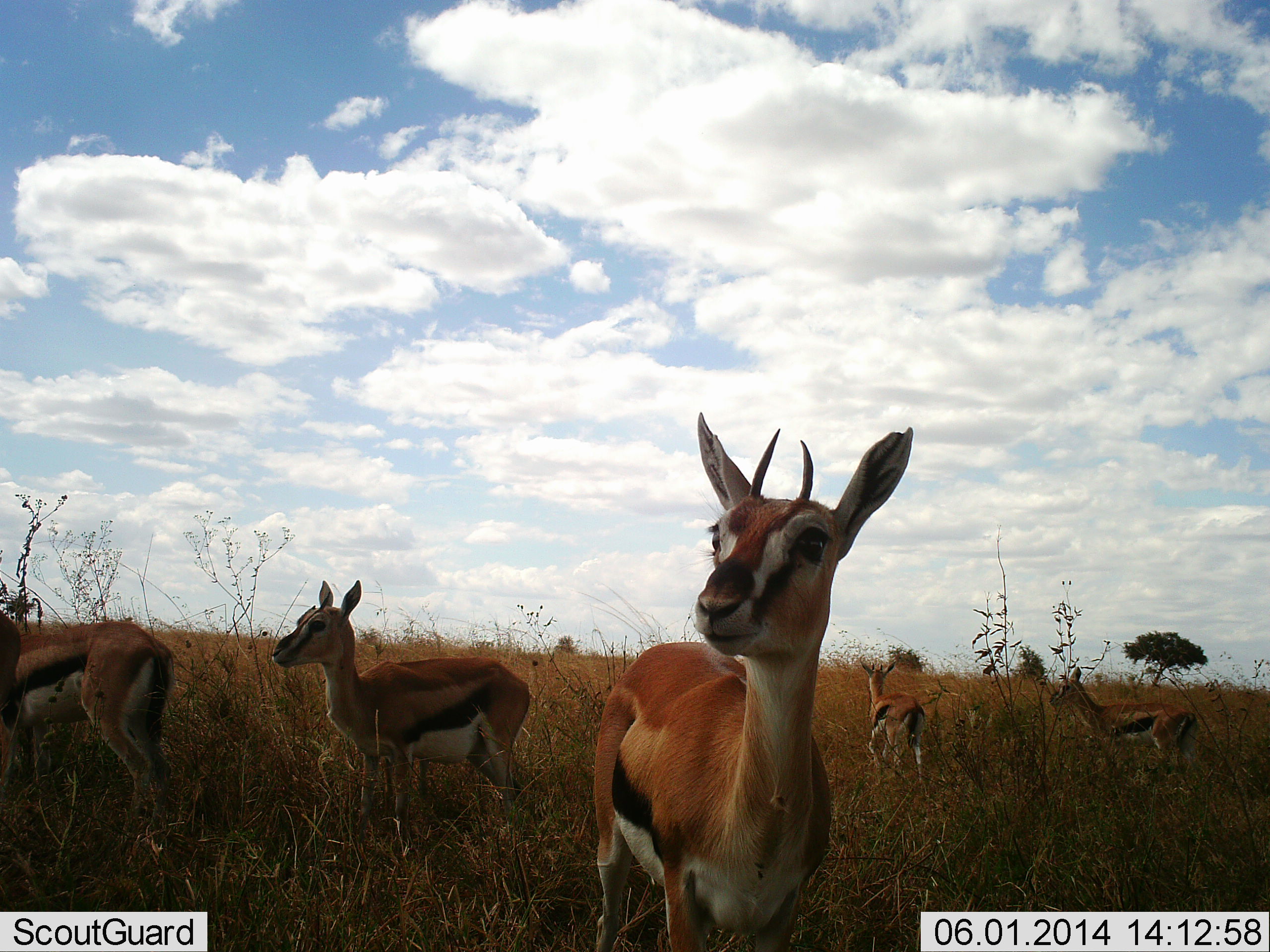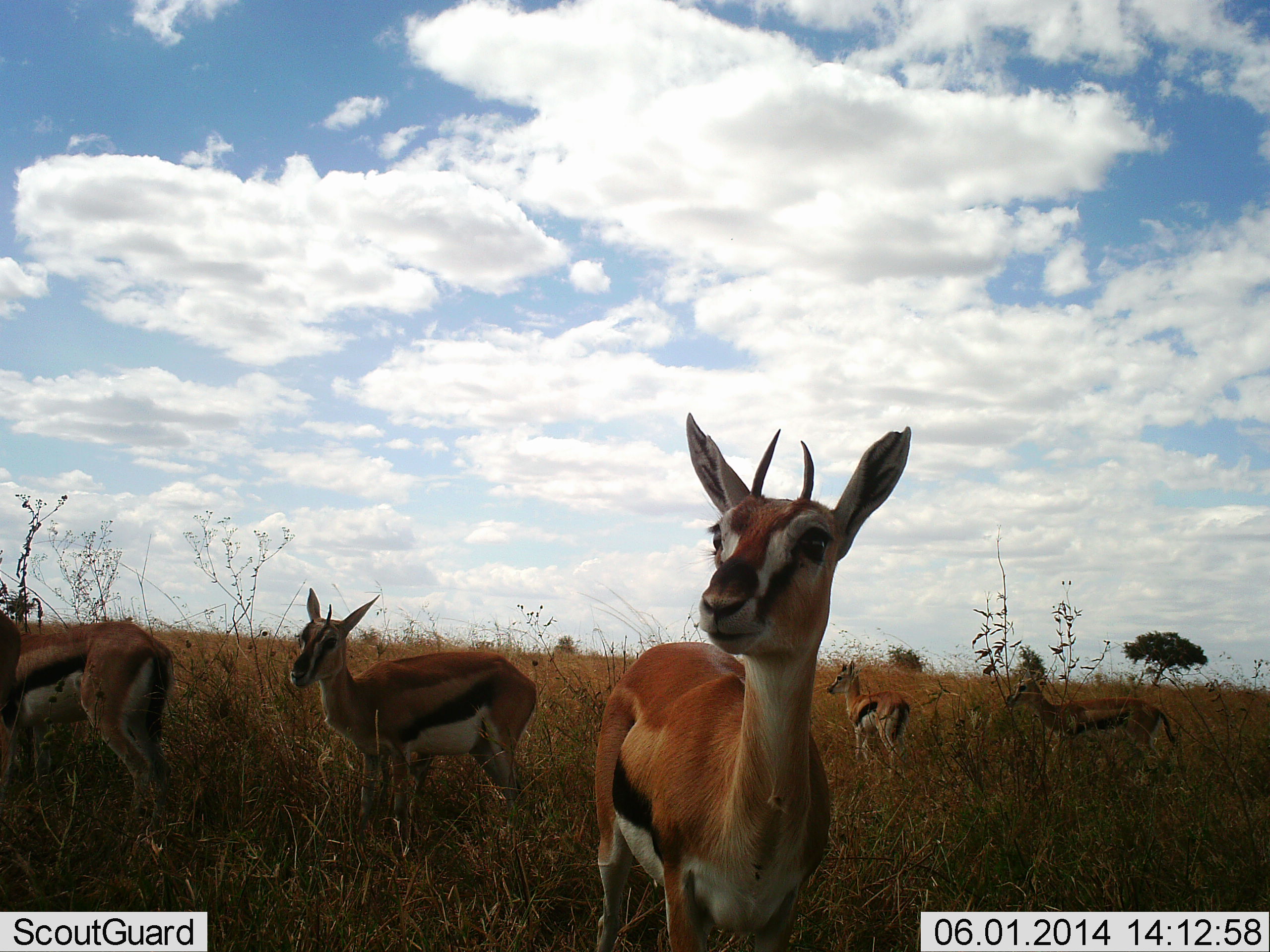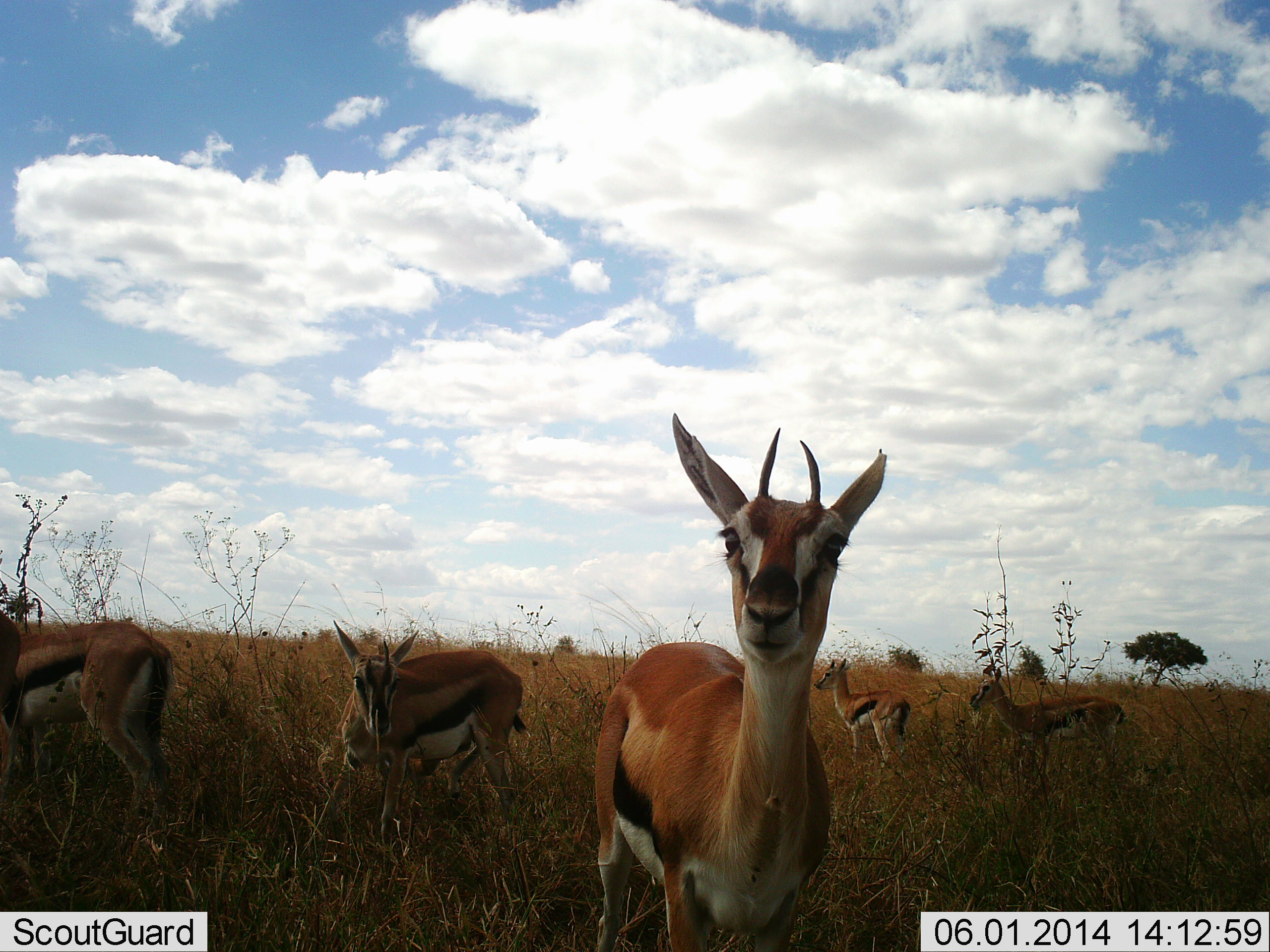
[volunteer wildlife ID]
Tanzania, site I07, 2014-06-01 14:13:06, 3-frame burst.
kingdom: Animalia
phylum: Chordata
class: Mammalia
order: Artiodactyla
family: Bovidae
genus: Eudorcas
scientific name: Eudorcas thomsonii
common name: thomson's gazelle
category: gazellethomsons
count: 5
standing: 90%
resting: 0%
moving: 30%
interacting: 0%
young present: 10%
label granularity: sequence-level